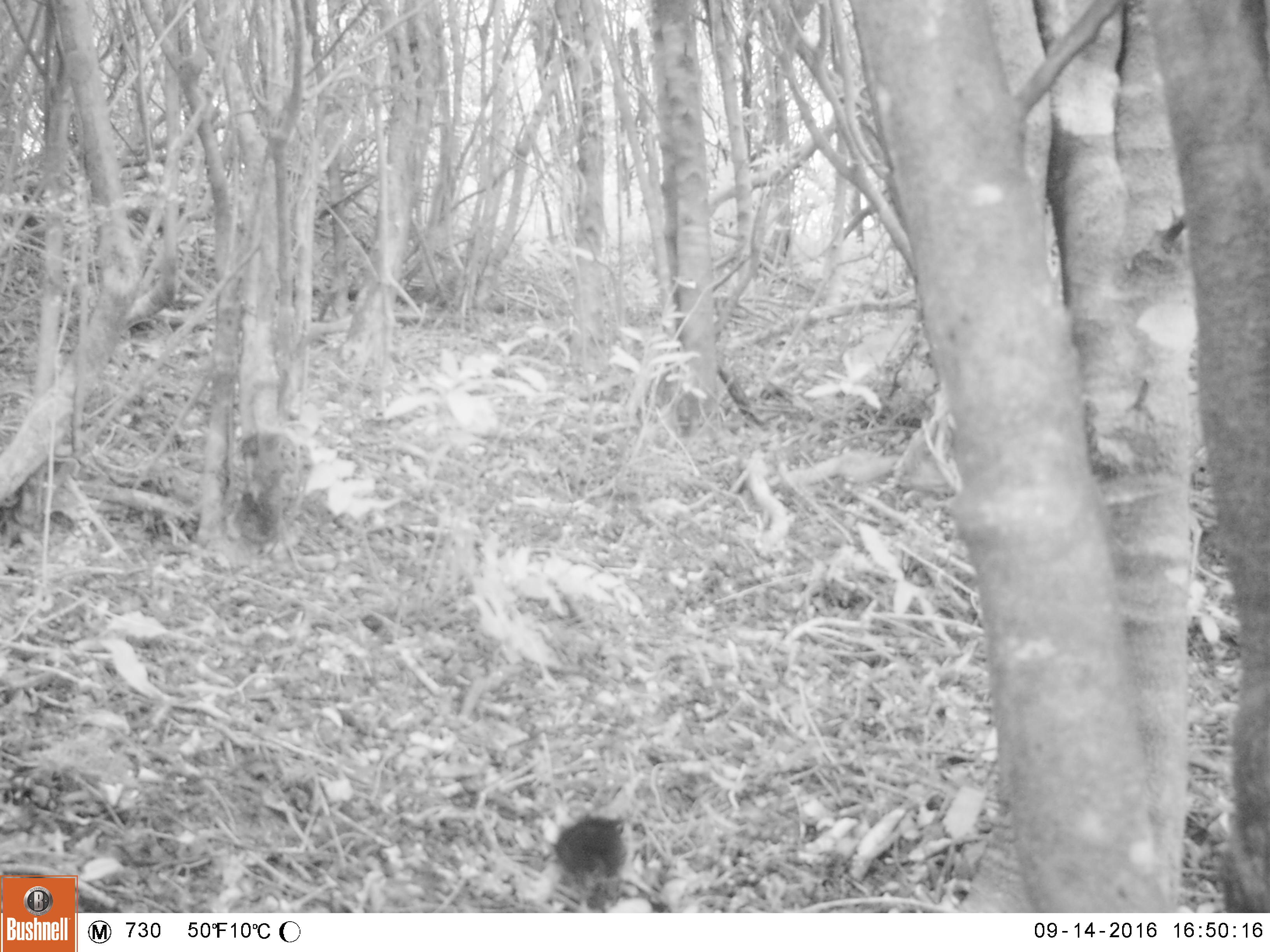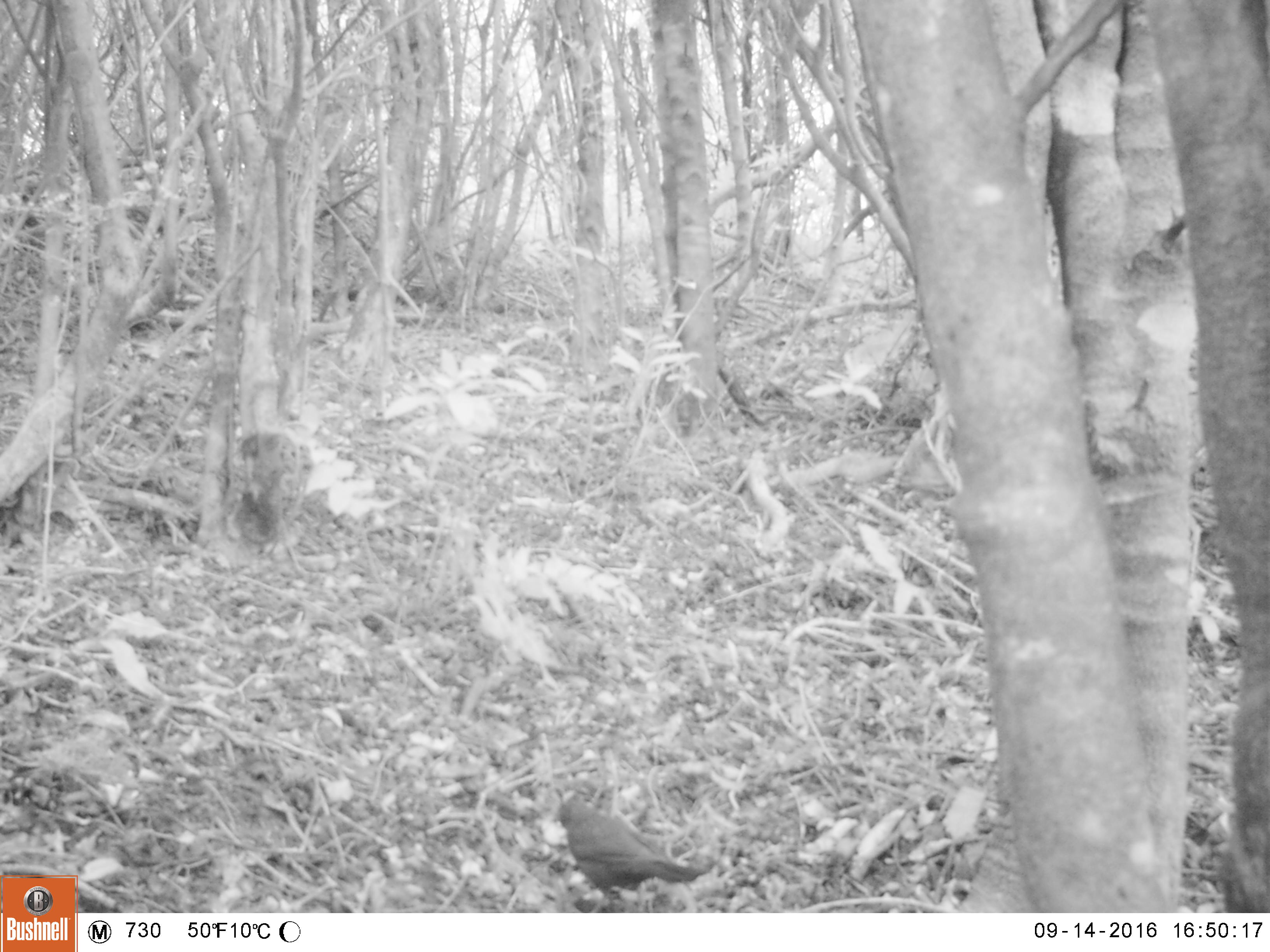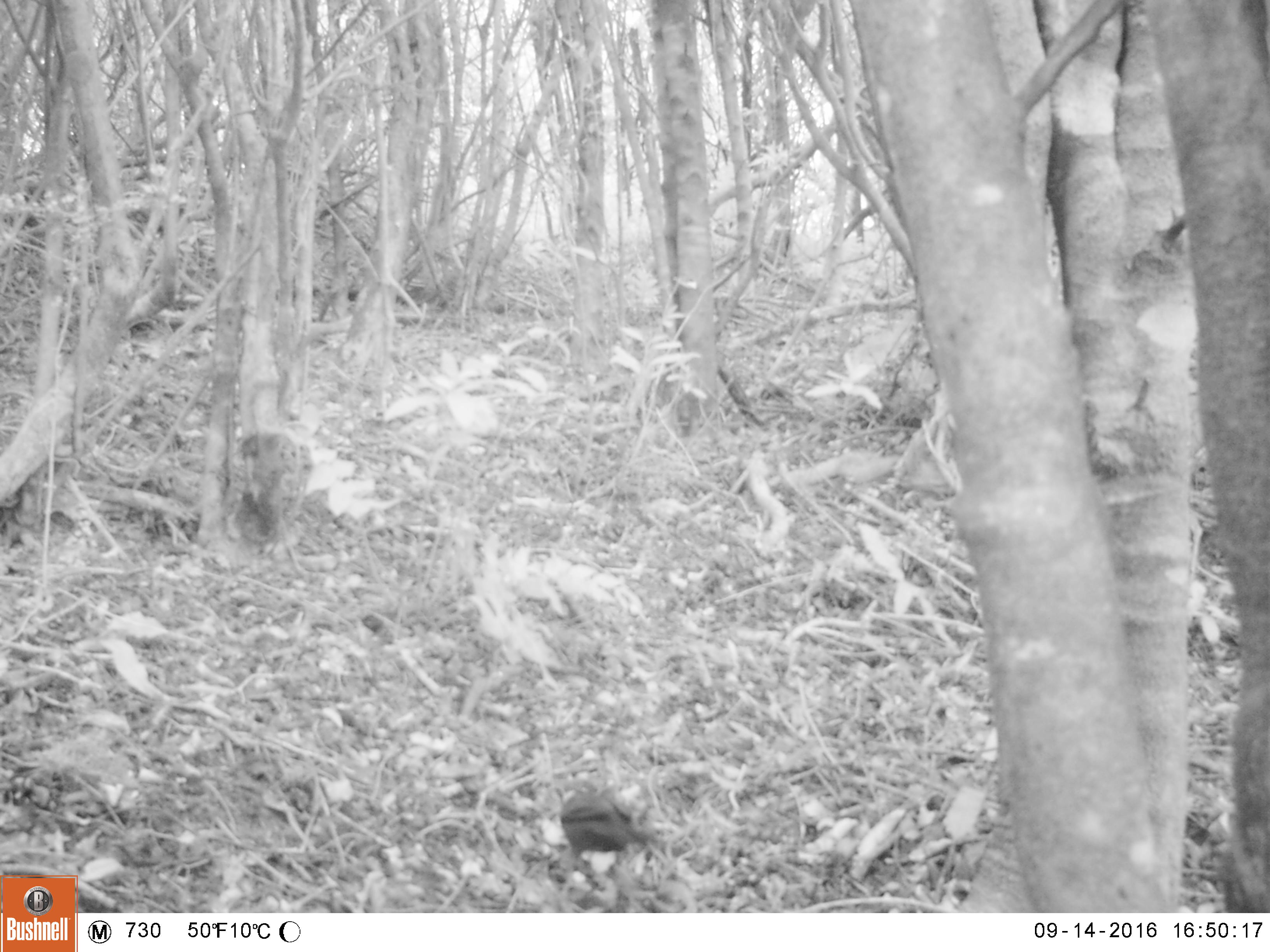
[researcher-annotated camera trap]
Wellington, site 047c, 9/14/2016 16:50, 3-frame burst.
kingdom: Animalia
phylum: Chordata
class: Aves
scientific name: Aves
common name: bird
Bird (Aves).